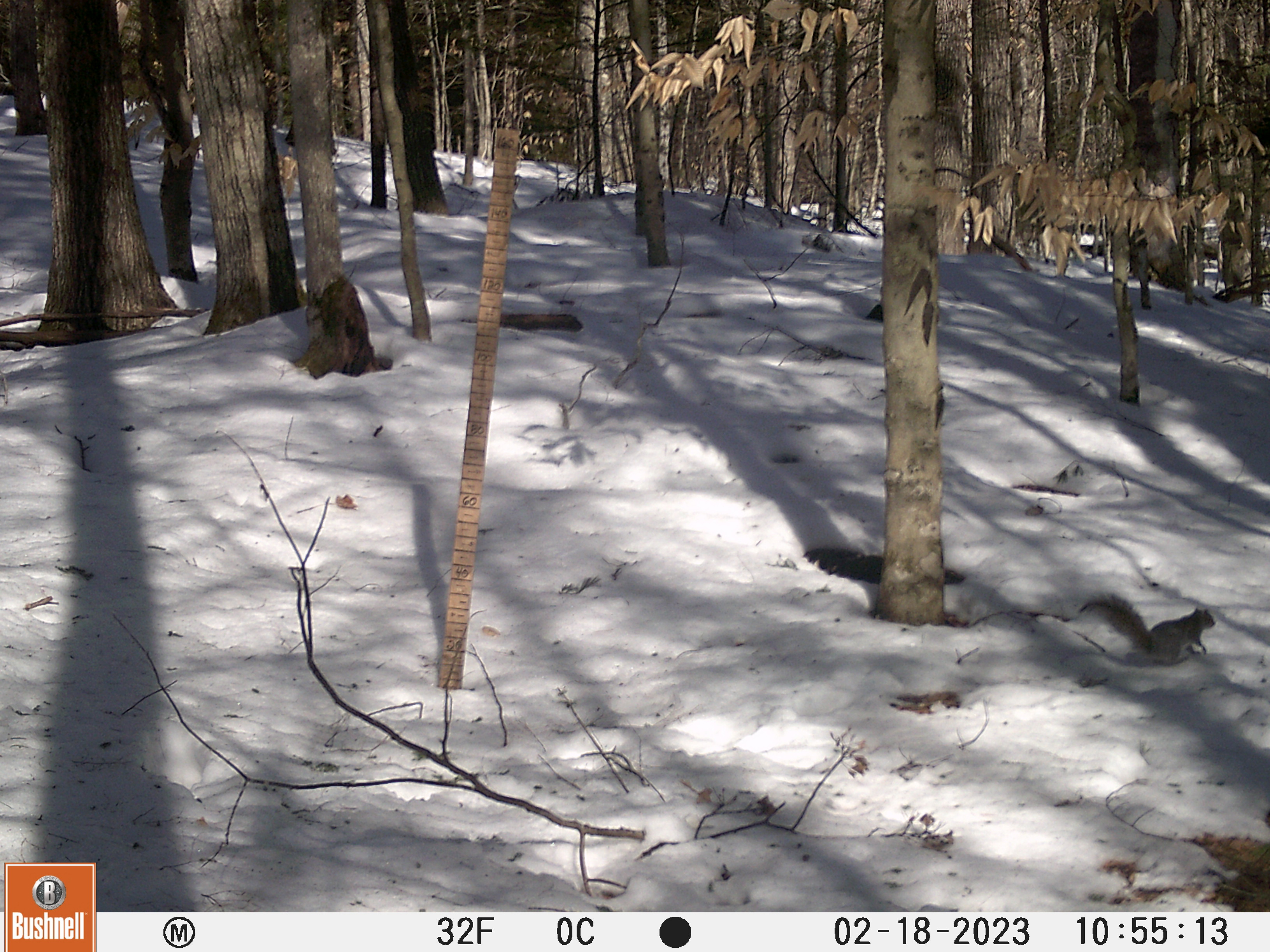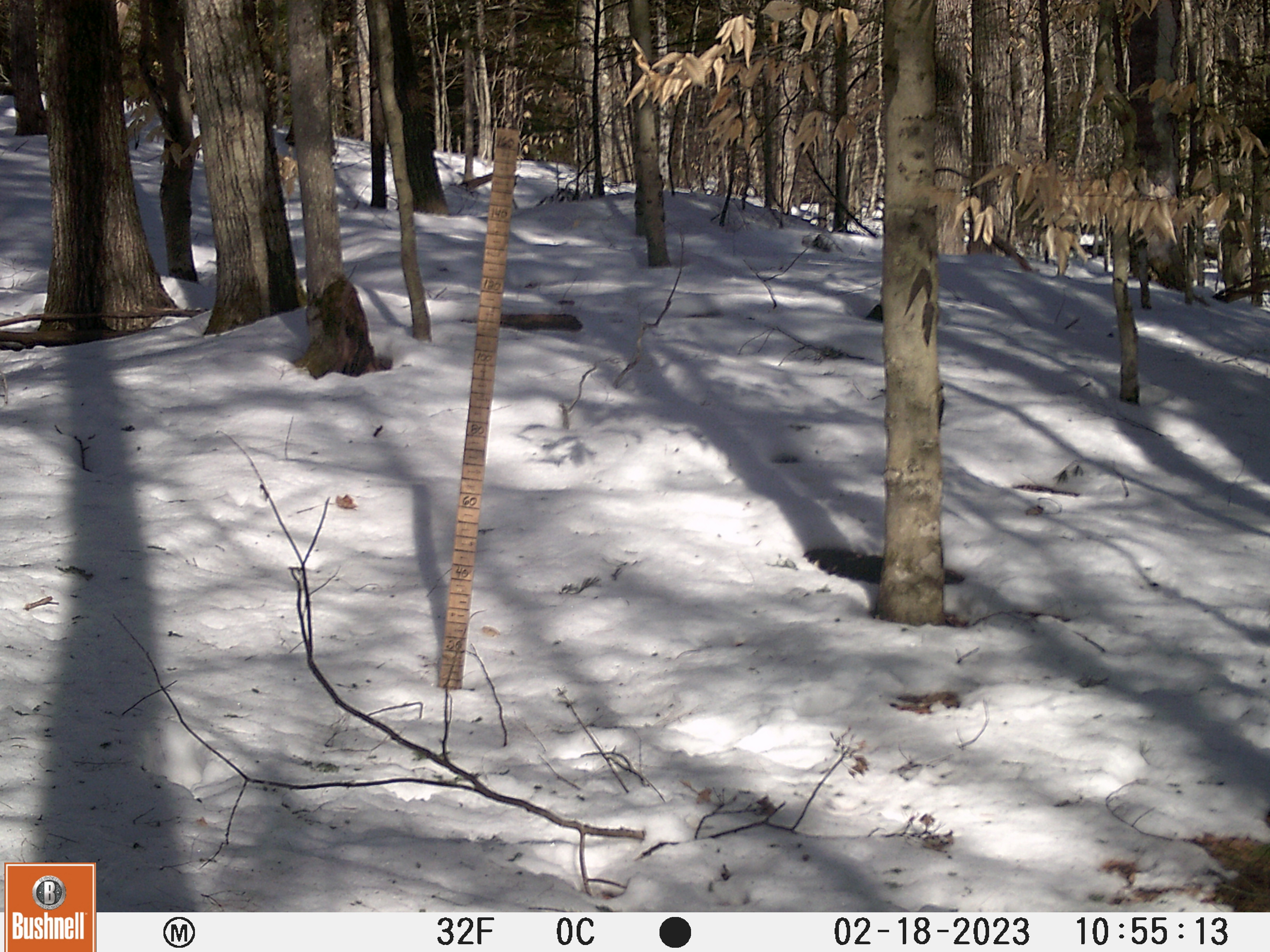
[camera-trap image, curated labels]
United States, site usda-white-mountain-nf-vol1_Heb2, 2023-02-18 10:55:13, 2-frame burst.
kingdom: Animalia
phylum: Chordata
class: Mammalia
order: Rodentia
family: Sciuridae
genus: Sciurus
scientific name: Sciurus carolinensis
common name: gray squirrel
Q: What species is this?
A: Gray squirrel (Sciurus carolinensis).